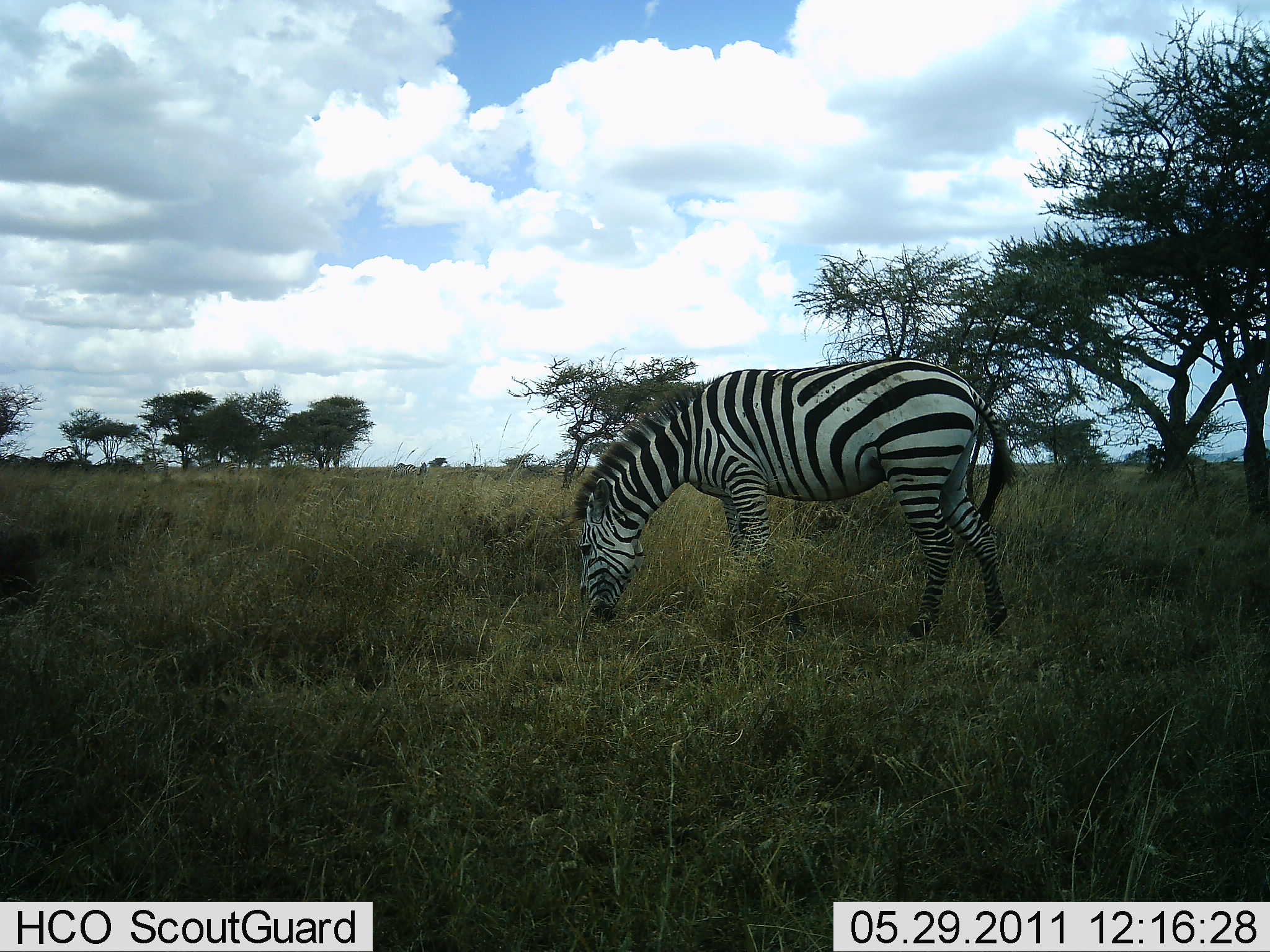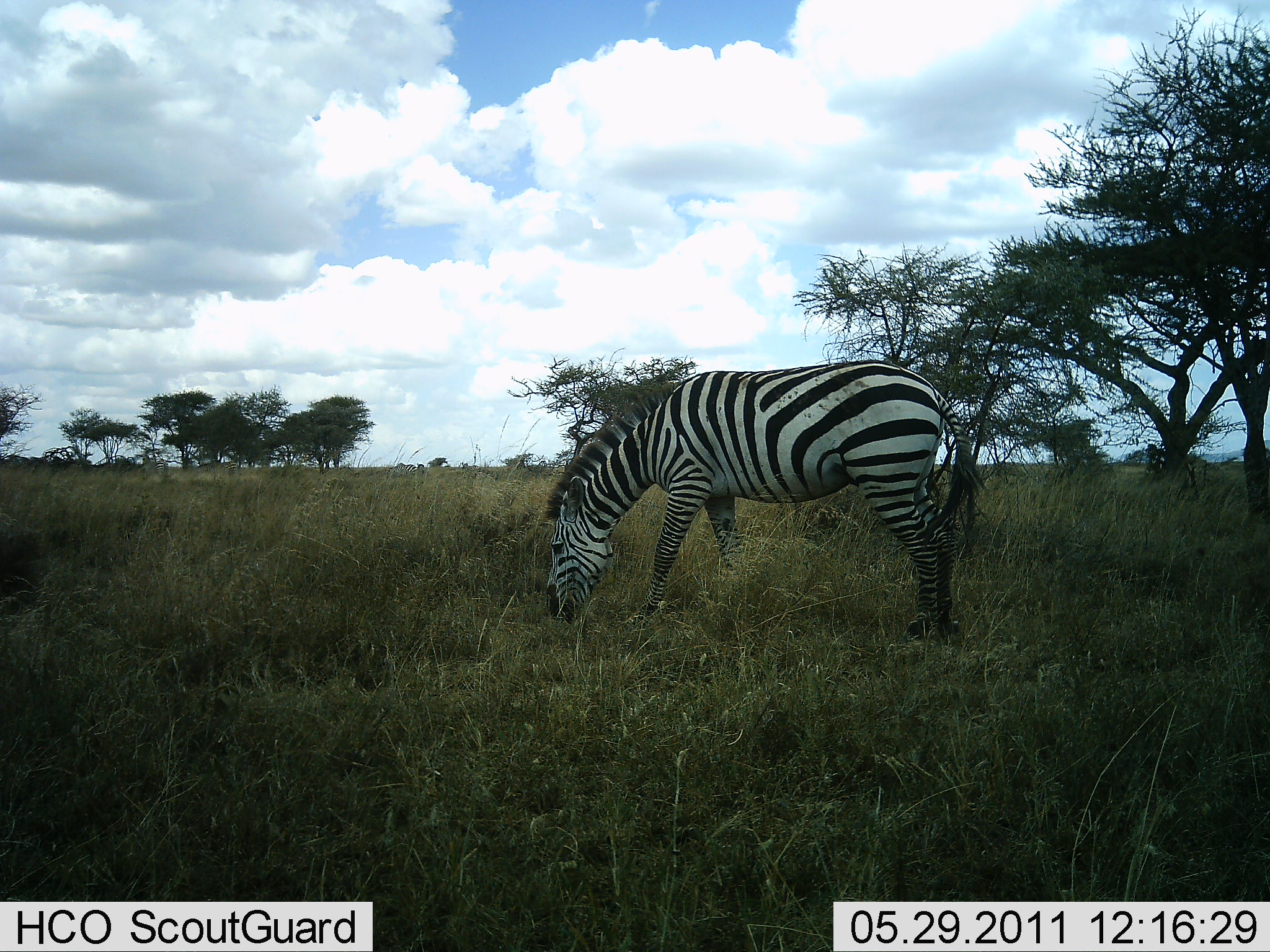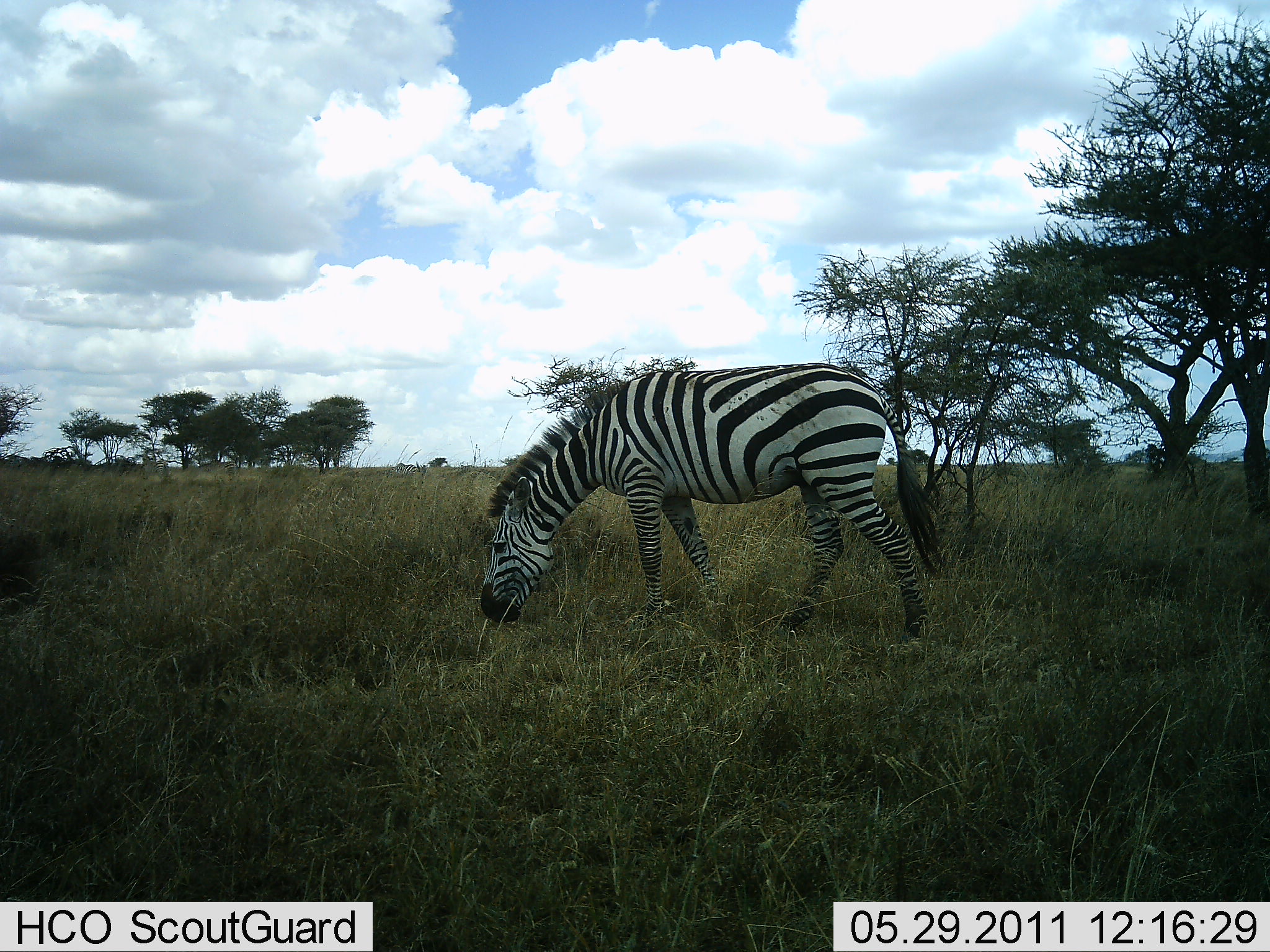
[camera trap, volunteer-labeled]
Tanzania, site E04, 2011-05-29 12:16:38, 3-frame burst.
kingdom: Animalia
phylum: Chordata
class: Mammalia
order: Perissodactyla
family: Equidae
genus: Equus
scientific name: Equus quagga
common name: plains zebra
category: zebra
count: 1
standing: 17%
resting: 0%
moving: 0%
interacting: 0%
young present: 0%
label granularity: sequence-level